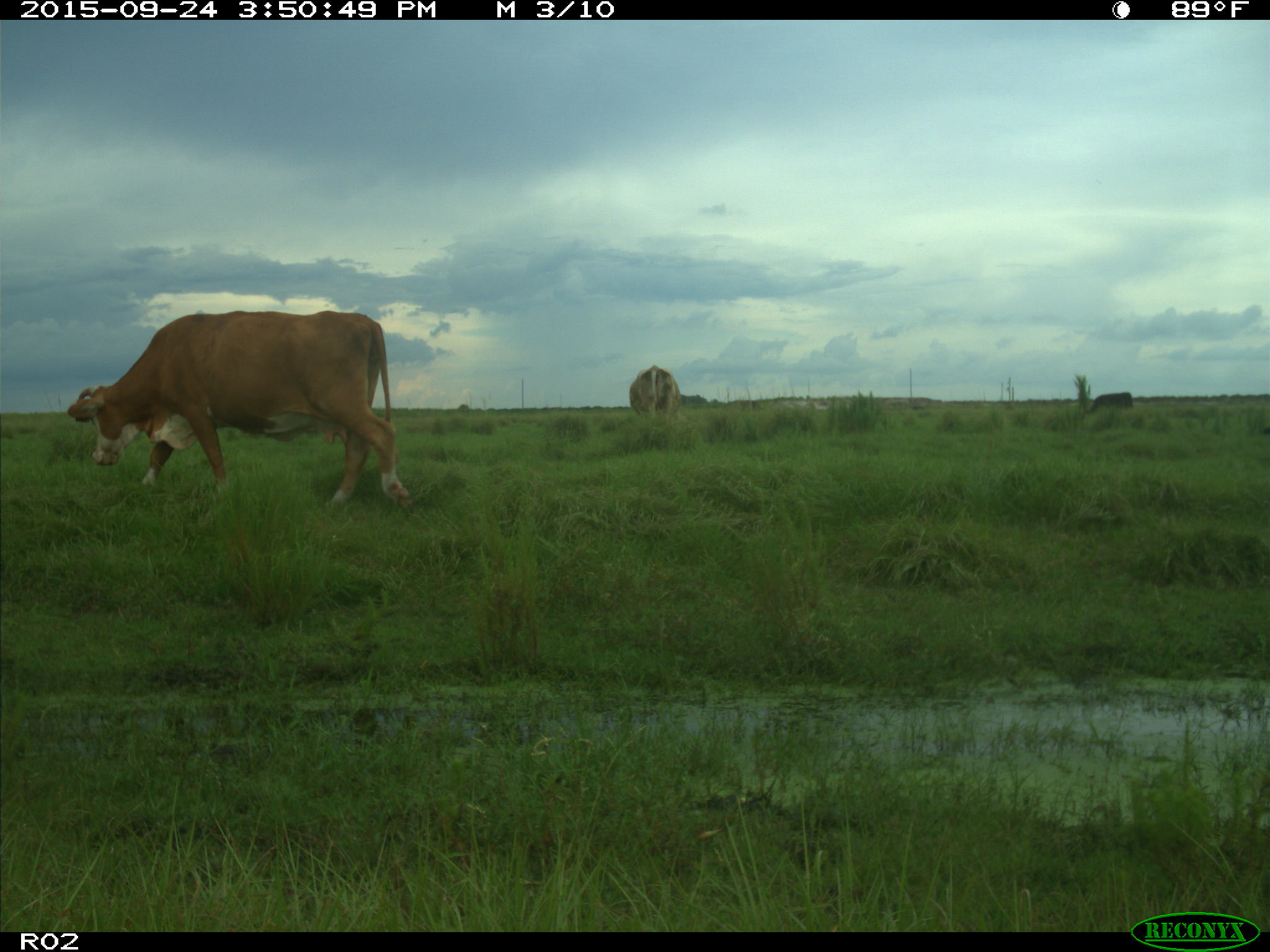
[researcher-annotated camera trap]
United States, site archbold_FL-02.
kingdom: Animalia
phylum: Chordata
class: Mammalia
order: Artiodactyla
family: Bovidae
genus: Bos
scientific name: Bos taurus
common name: domestic cow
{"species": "Bos taurus (domestic cow)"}